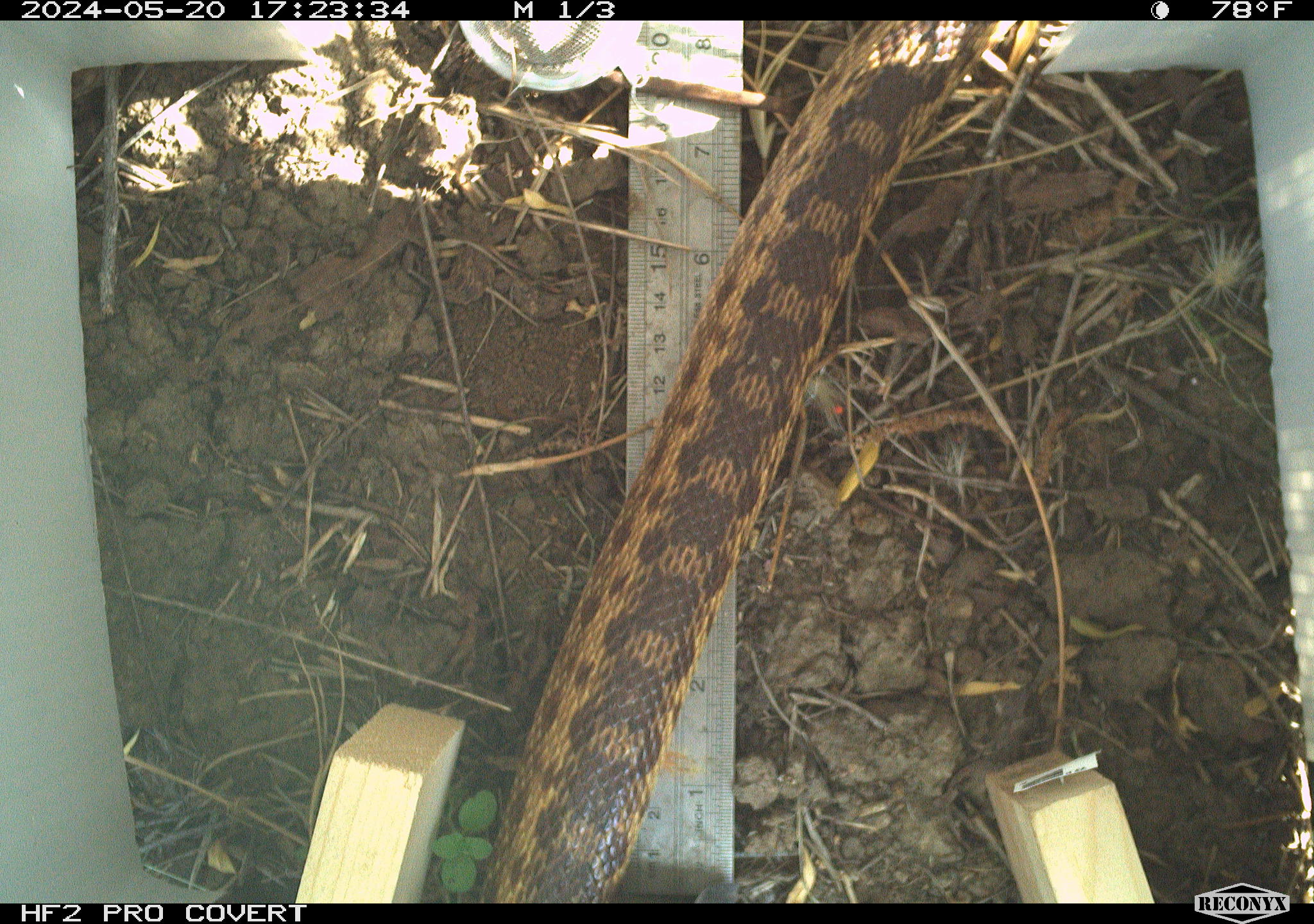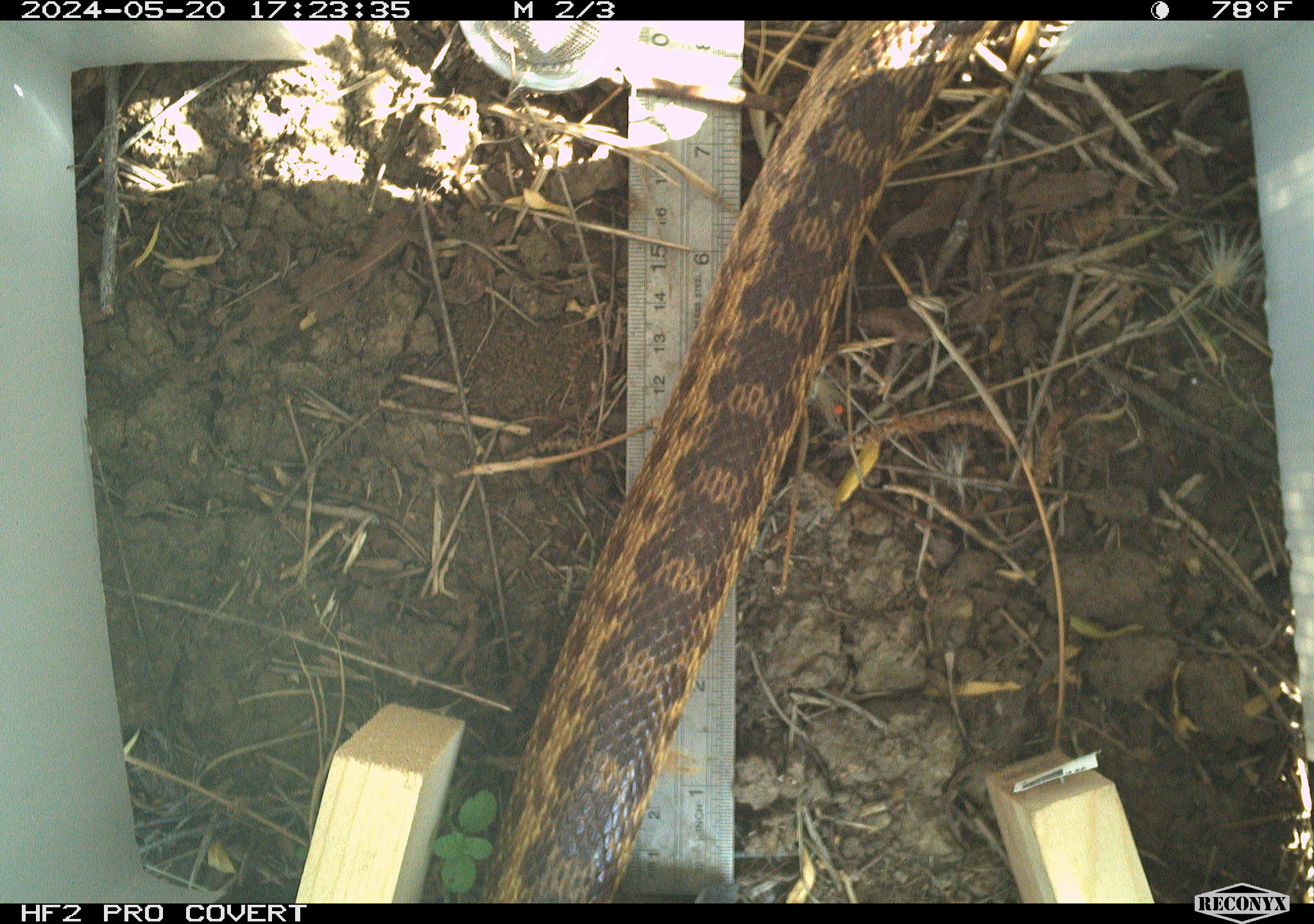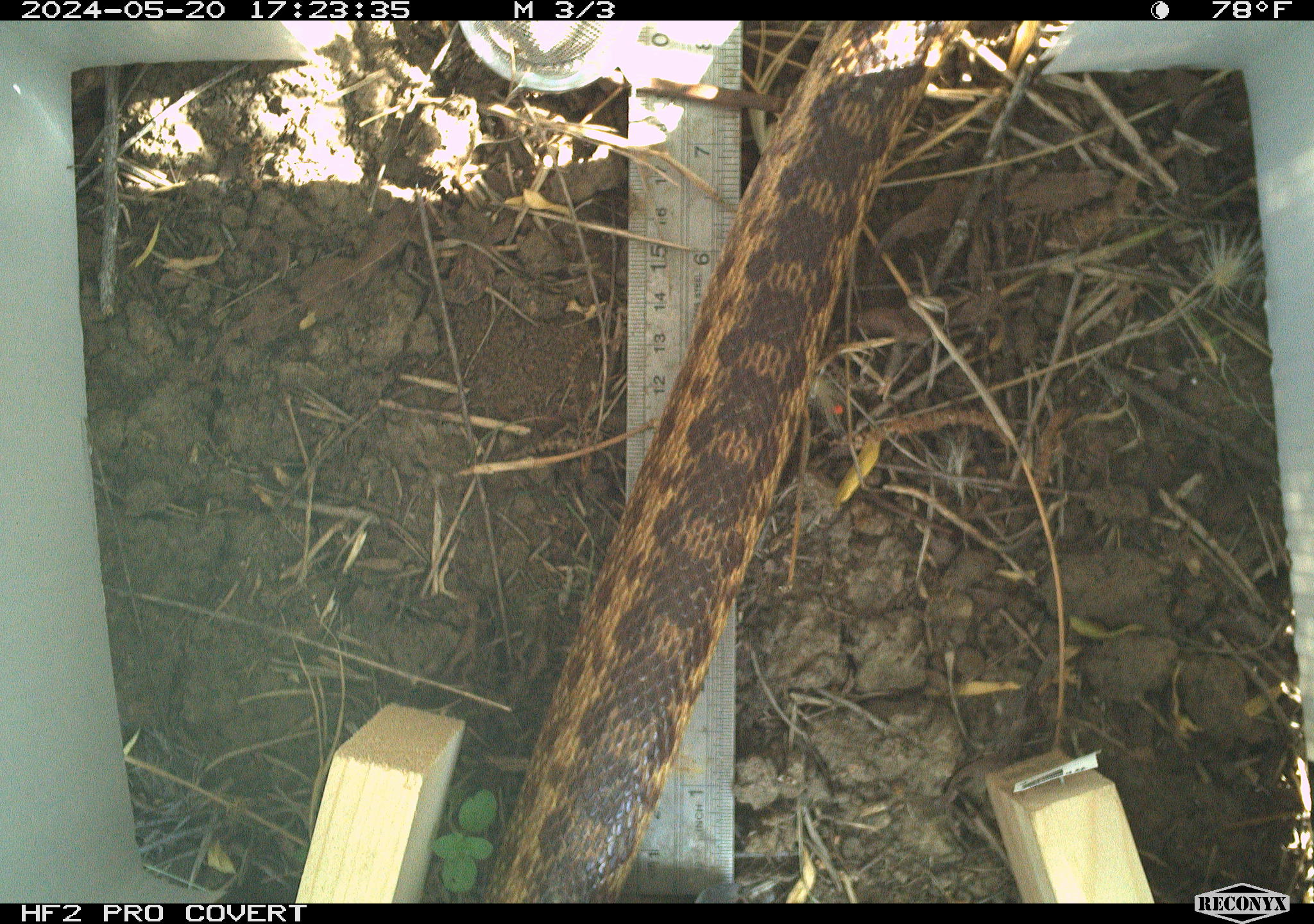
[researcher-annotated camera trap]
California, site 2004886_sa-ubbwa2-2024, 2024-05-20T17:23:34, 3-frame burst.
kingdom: Animalia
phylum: Chordata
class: Reptilia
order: Squamata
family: Colubridae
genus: Pituophis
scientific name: Pituophis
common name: bullsnakes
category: pituophis species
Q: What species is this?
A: Pituophis species (bullsnakes) (Pituophis).